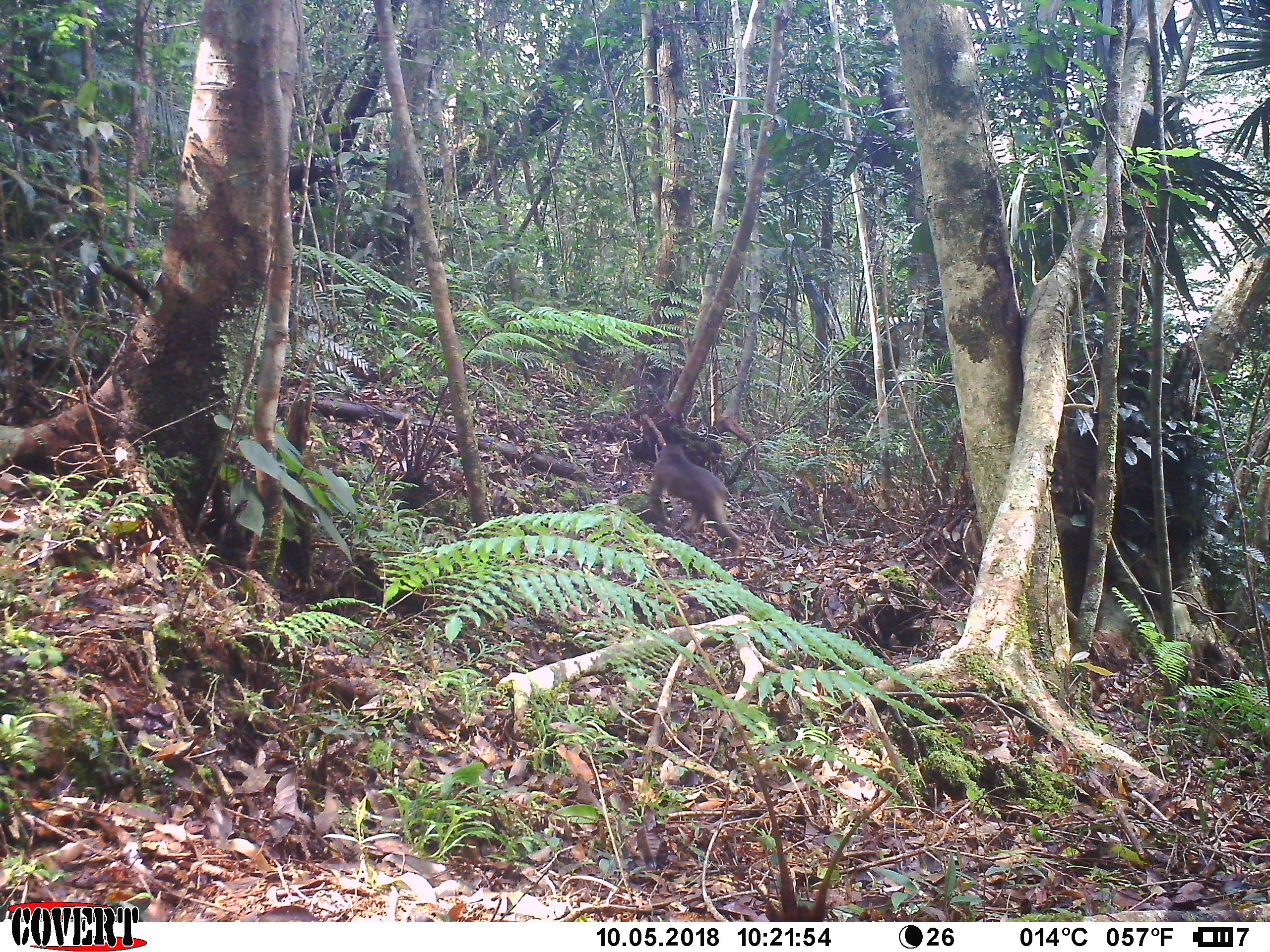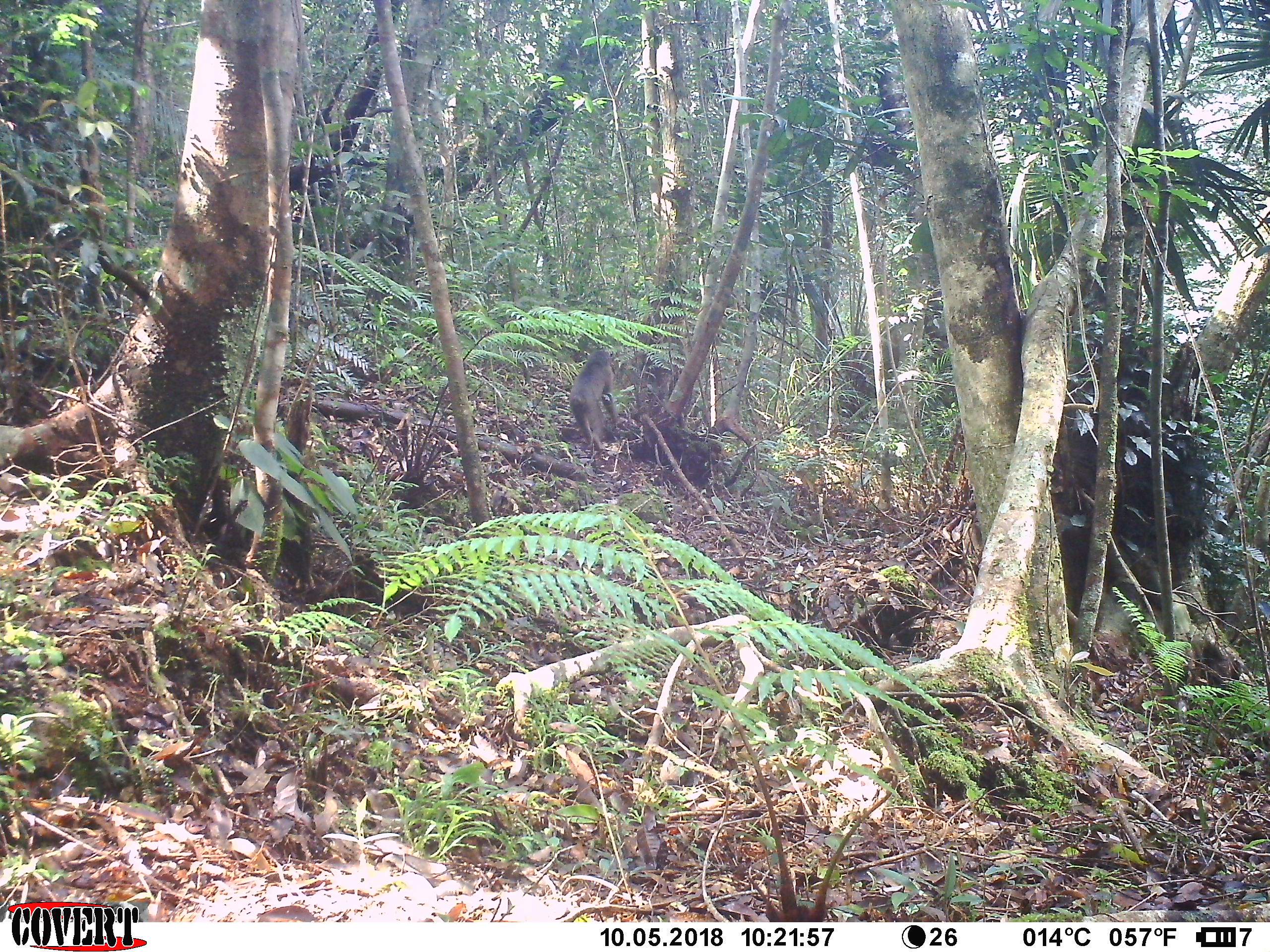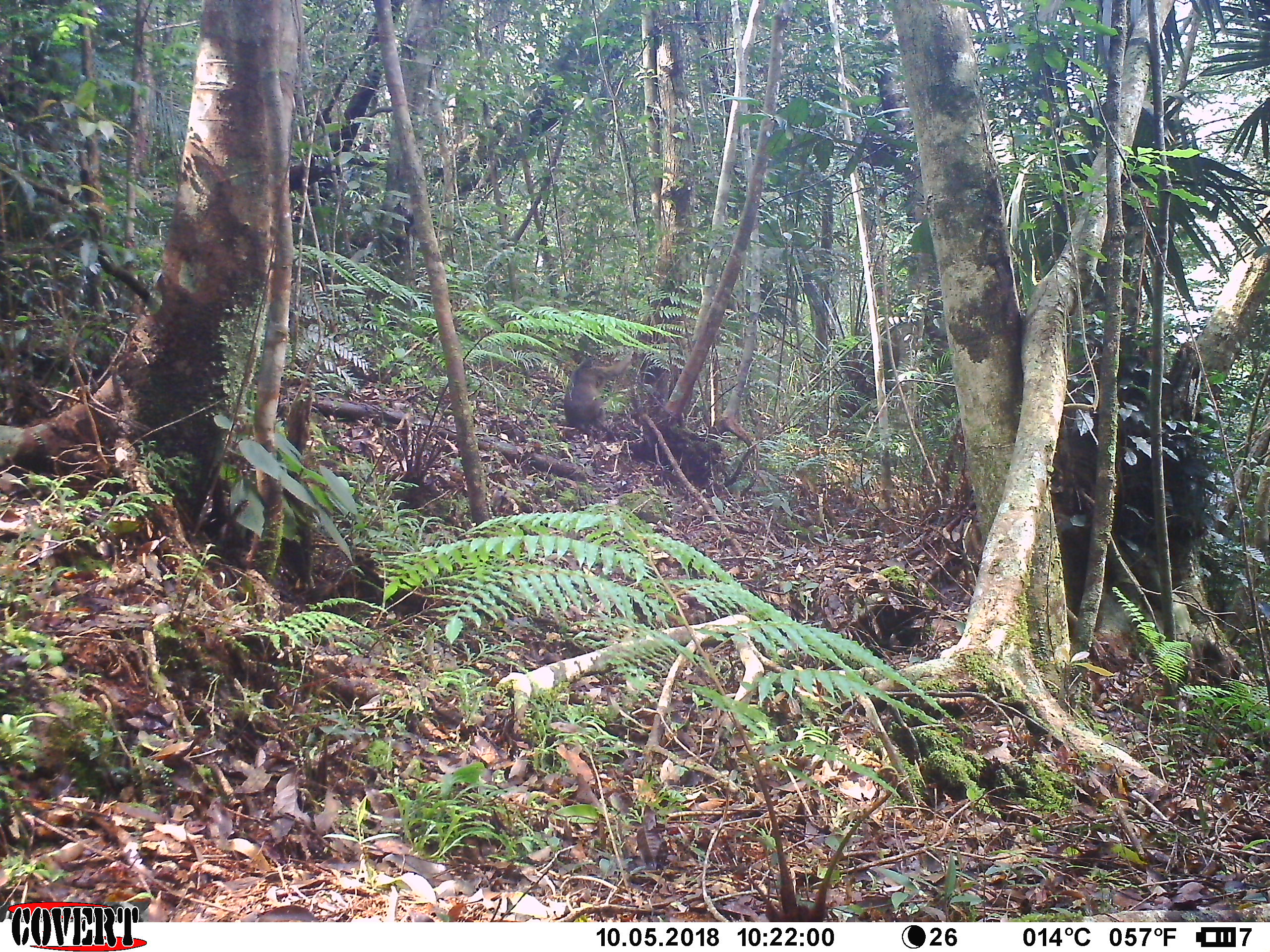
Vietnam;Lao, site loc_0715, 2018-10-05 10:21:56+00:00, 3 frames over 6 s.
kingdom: Animalia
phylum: Chordata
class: Mammalia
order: Primates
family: Cercopithecidae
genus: Macaca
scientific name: Macaca arctoides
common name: stump-tailed macaque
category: stump tailed macaque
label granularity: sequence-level